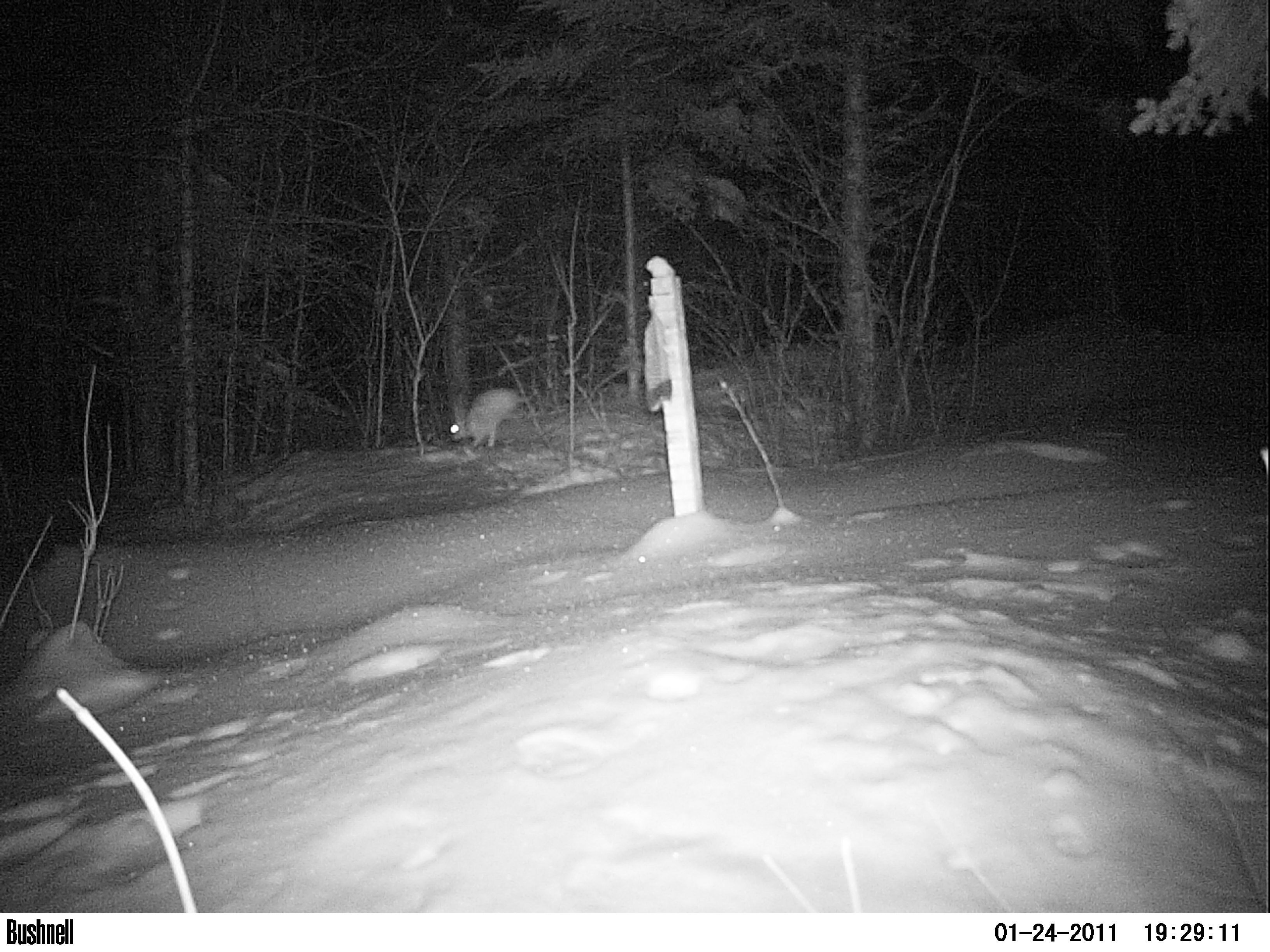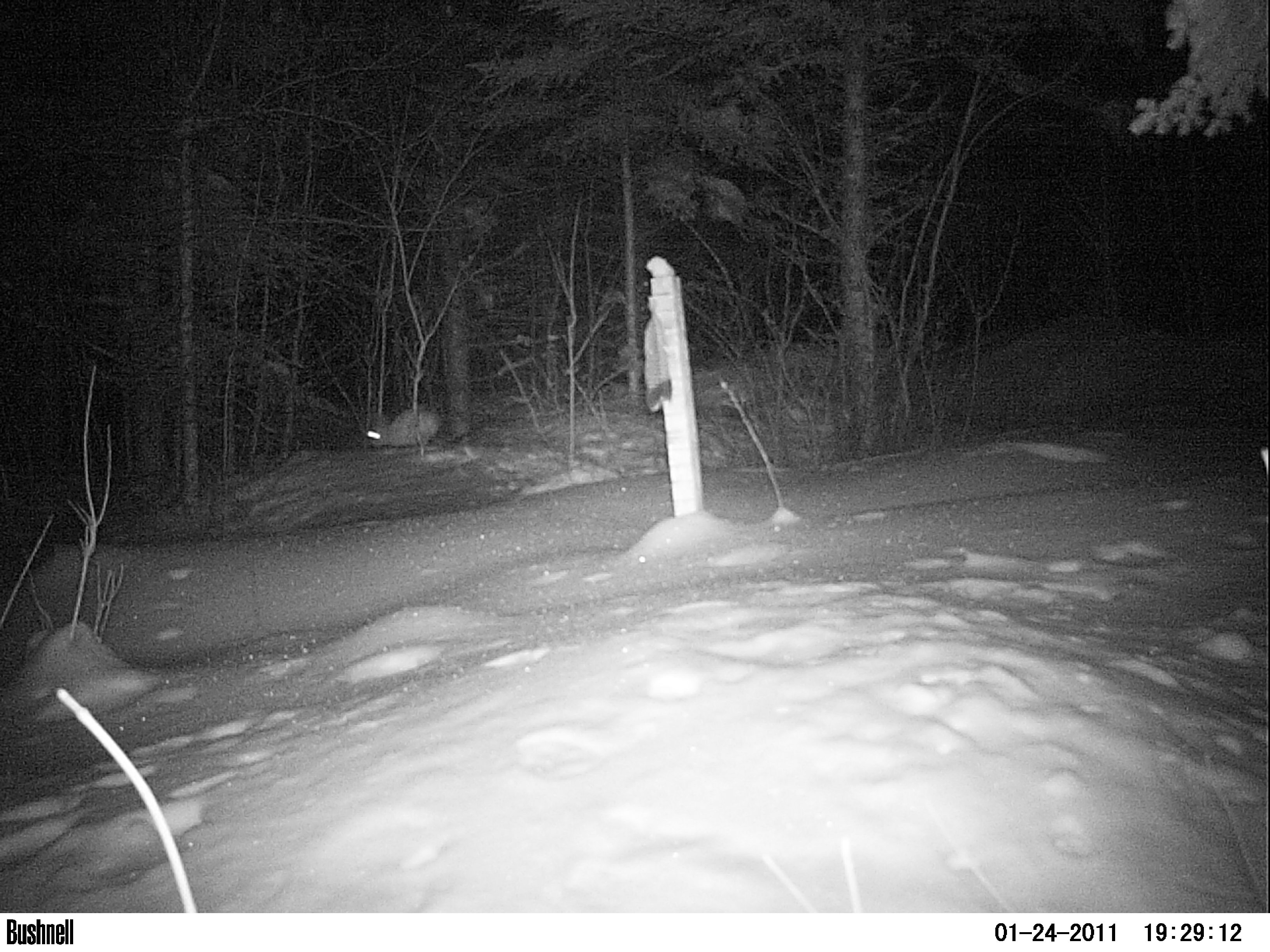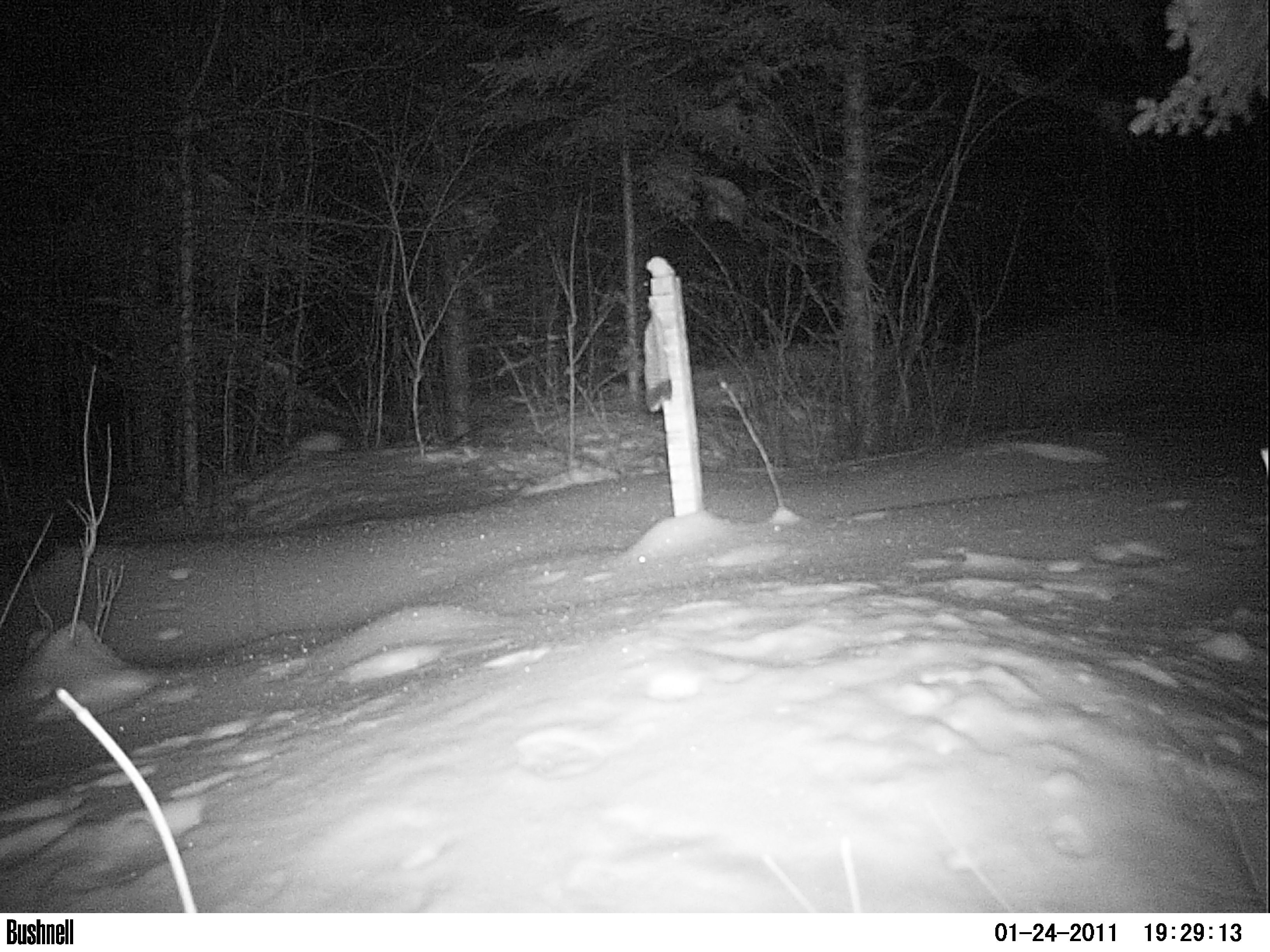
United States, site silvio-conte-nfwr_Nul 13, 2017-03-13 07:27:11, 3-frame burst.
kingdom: Animalia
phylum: Chordata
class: Mammalia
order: Lagomorpha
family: Leporidae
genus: Lepus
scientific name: Lepus americanus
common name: snowshoe hare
Snowshoe hare (Lepus americanus).